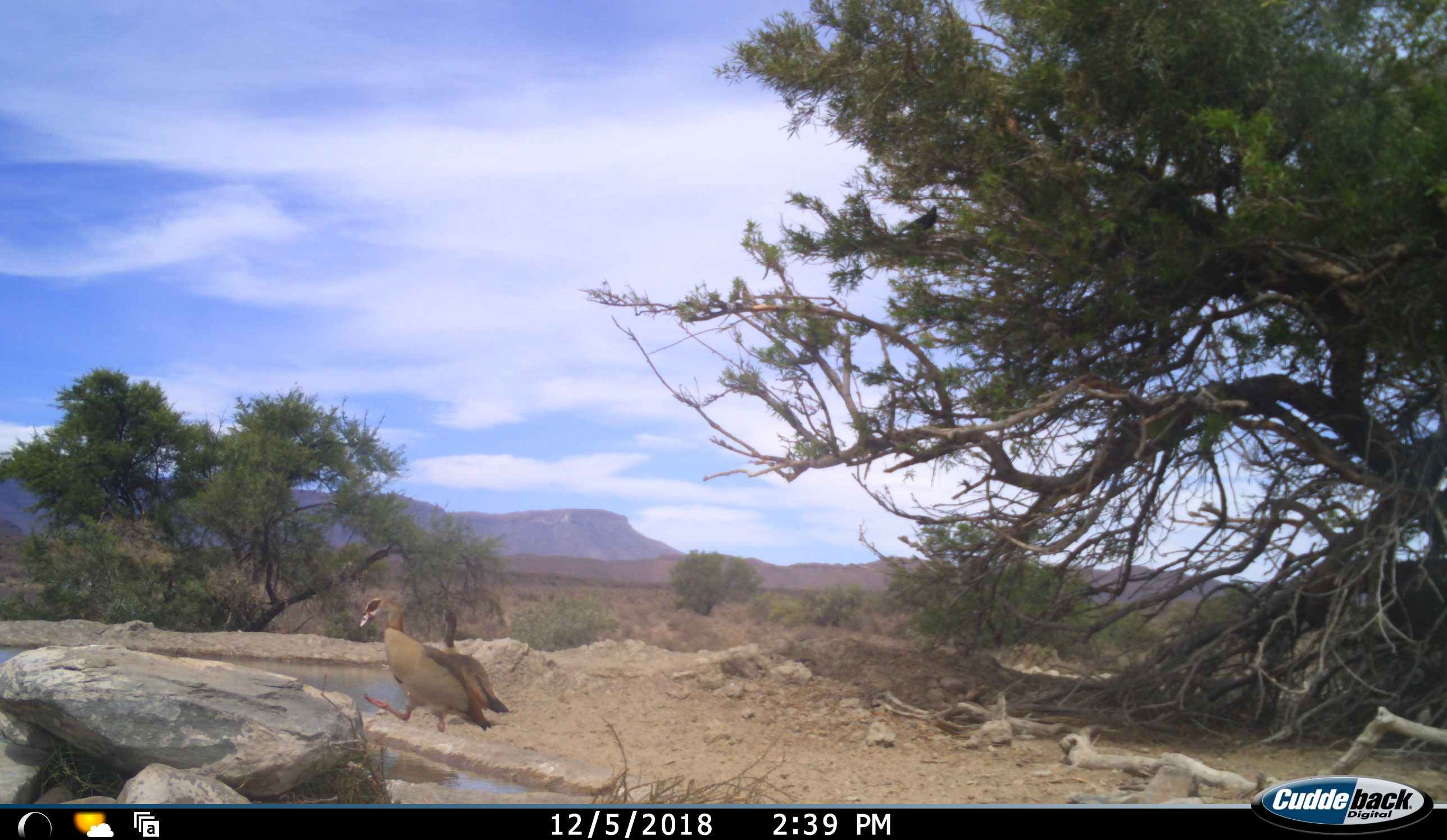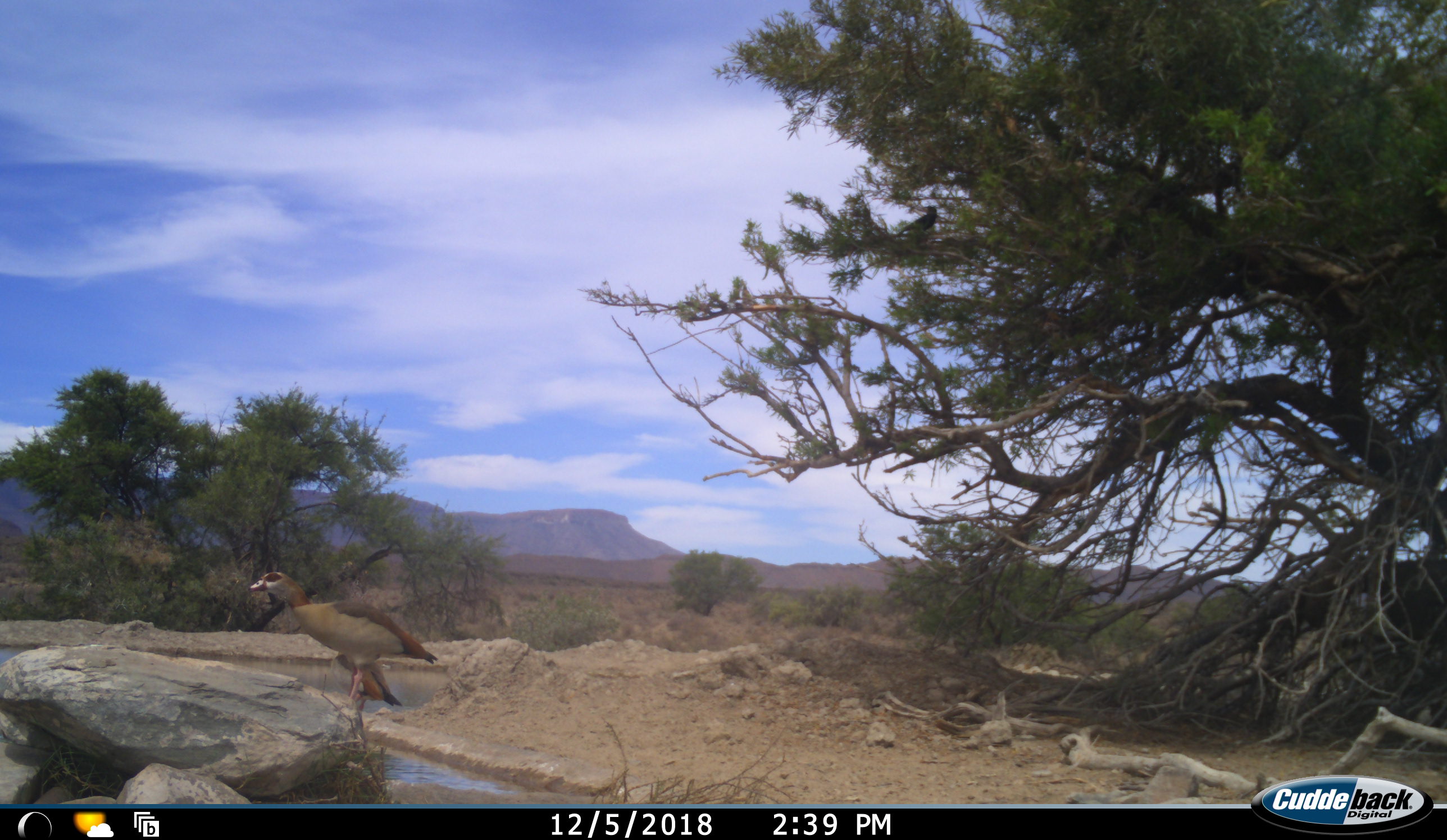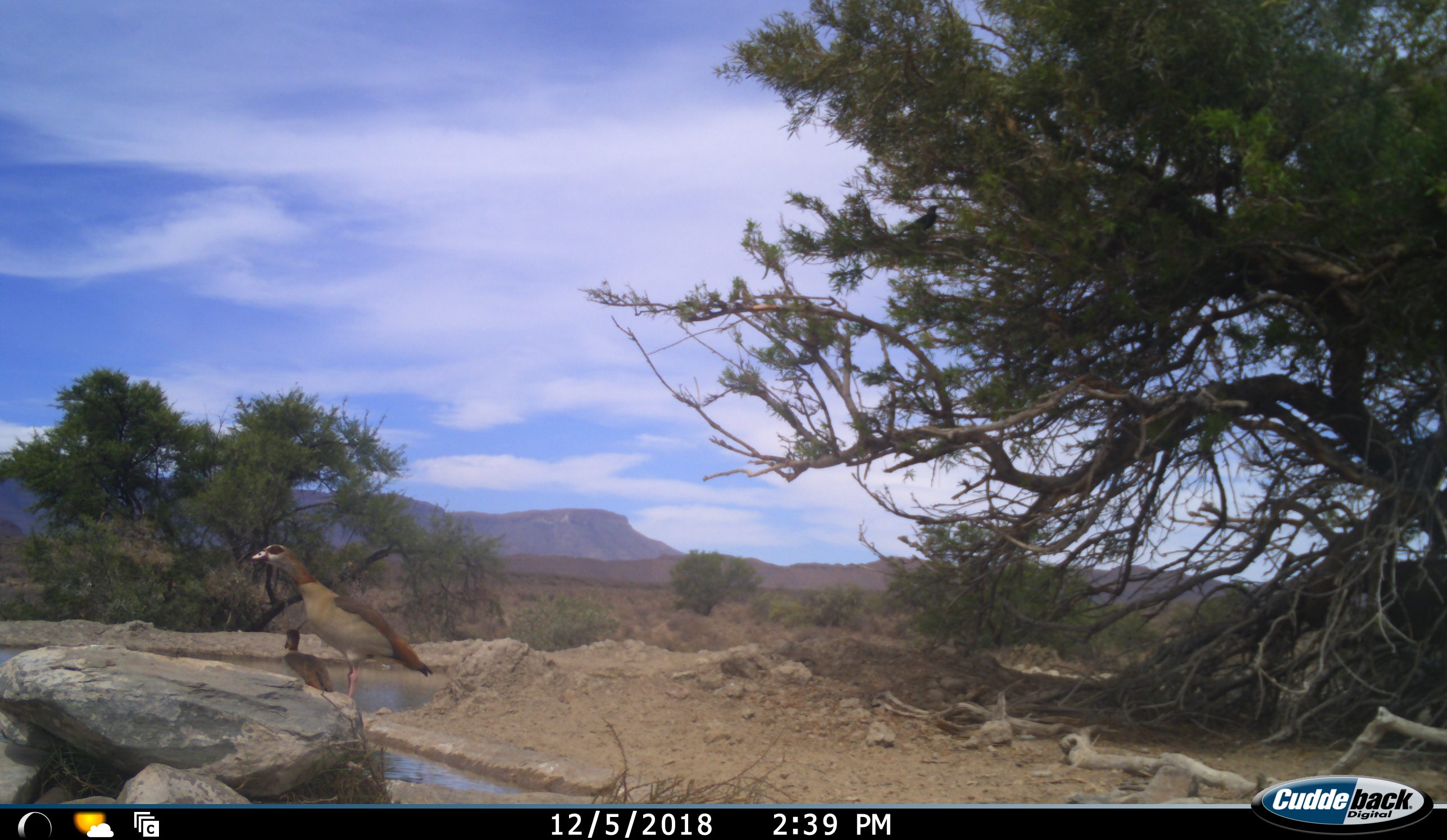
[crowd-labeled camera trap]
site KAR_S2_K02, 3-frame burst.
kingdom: Animalia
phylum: Chordata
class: Aves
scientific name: Aves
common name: bird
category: birdother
Birdother (bird) (Aves), count 2. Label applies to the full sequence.